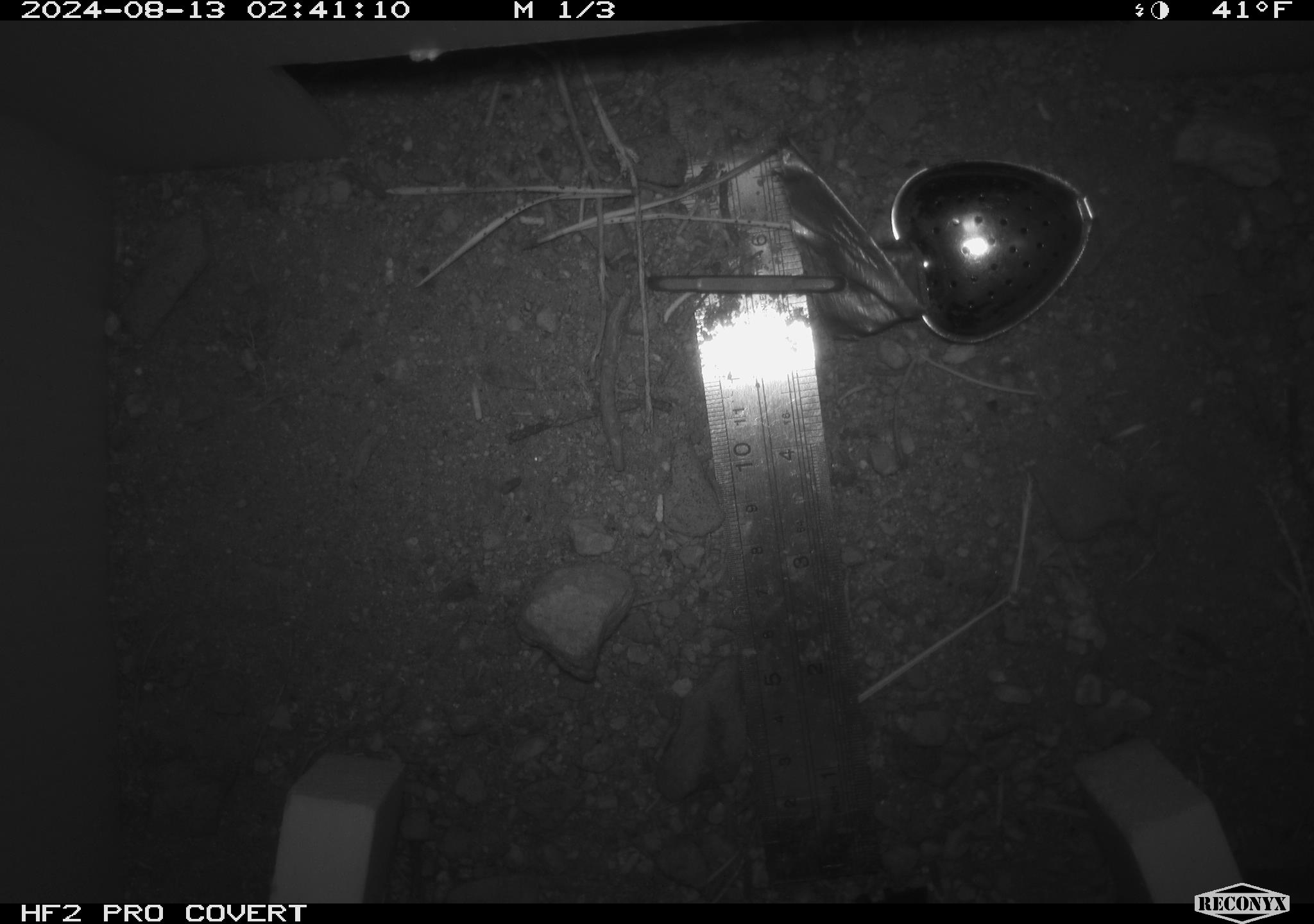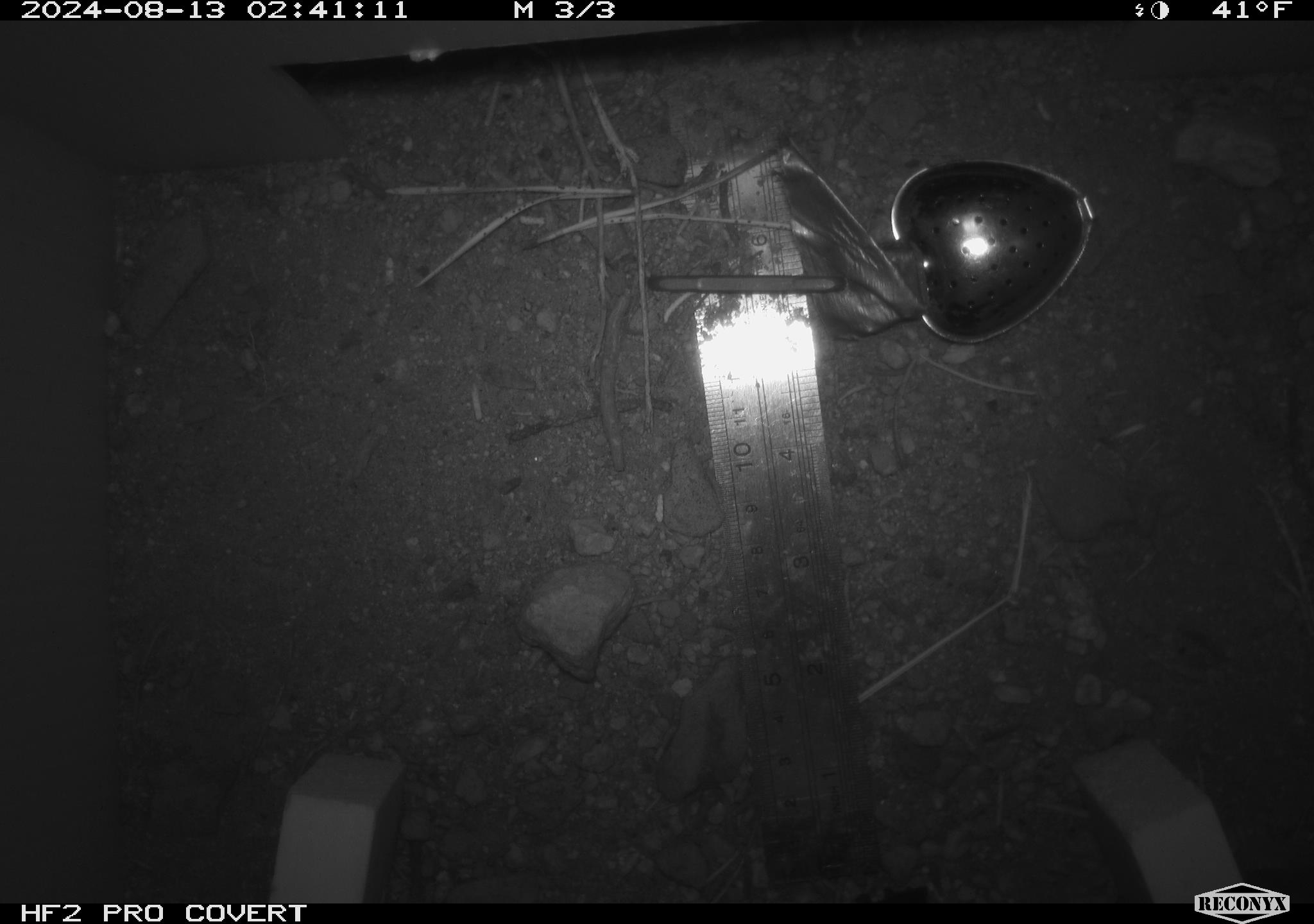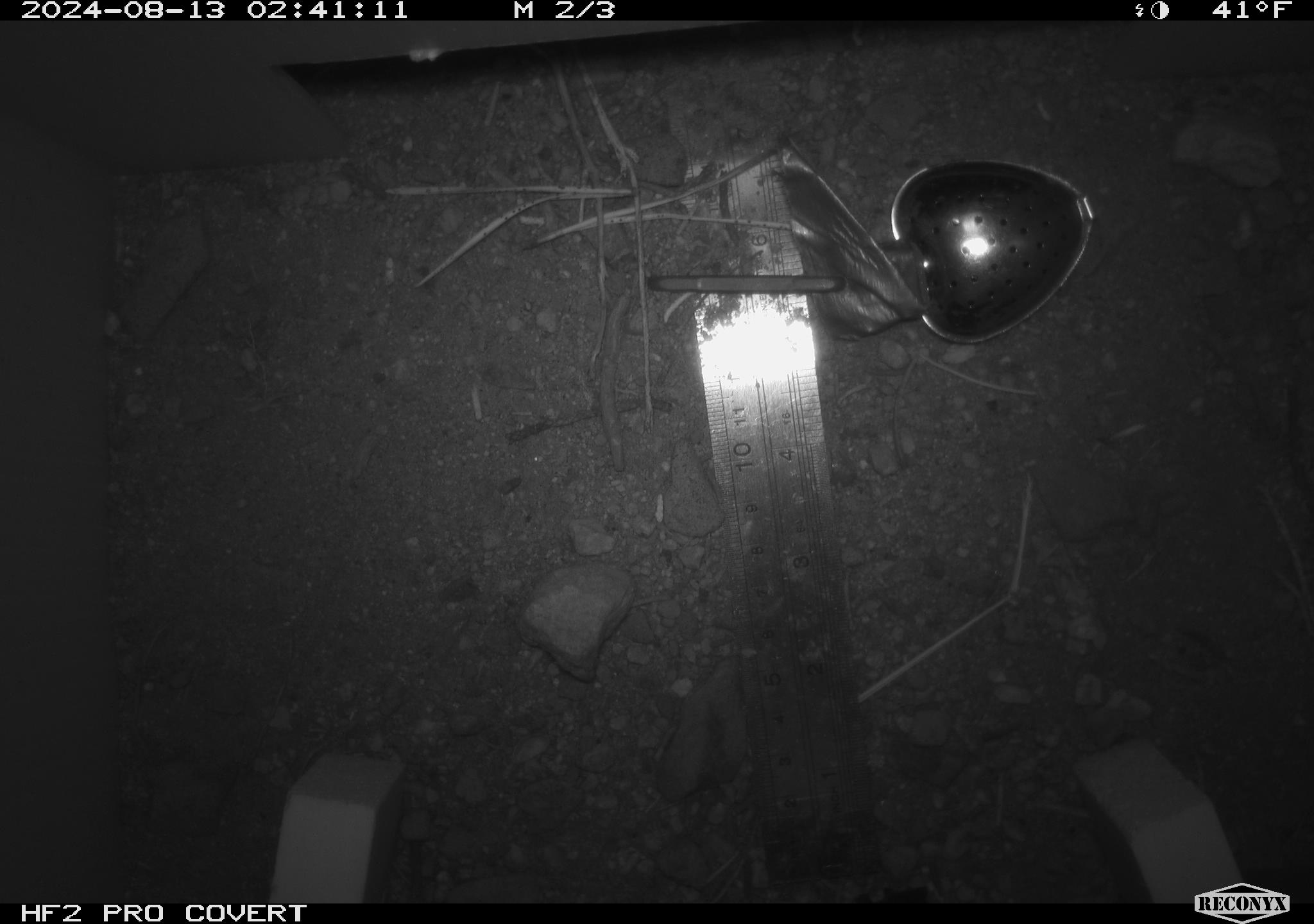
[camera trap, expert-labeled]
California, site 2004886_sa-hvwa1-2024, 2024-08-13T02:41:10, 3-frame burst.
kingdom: Animalia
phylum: Chordata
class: Mammalia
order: Rodentia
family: Sciuridae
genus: Neotamias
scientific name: Neotamias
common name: western chipmunks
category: neotamias species